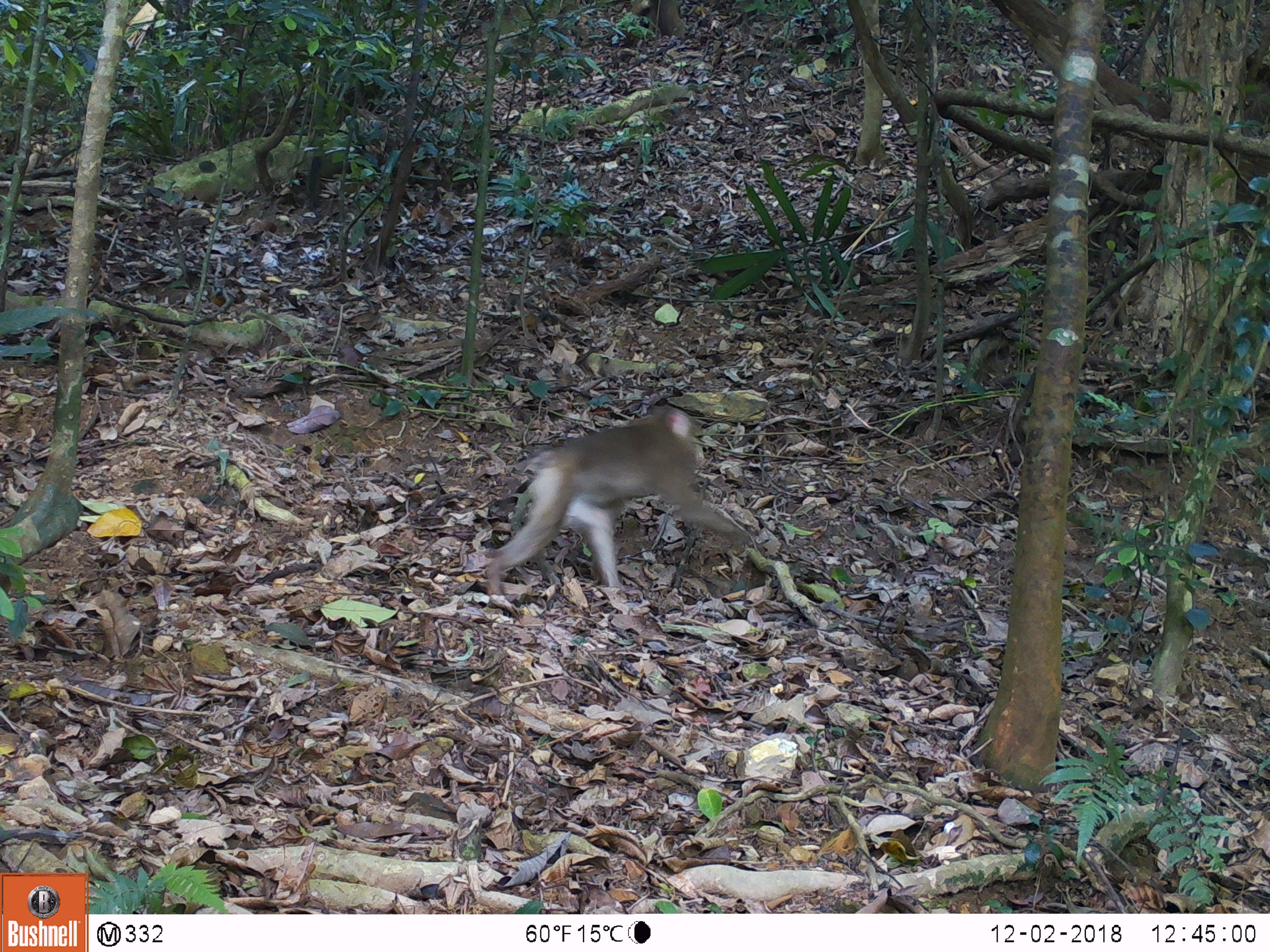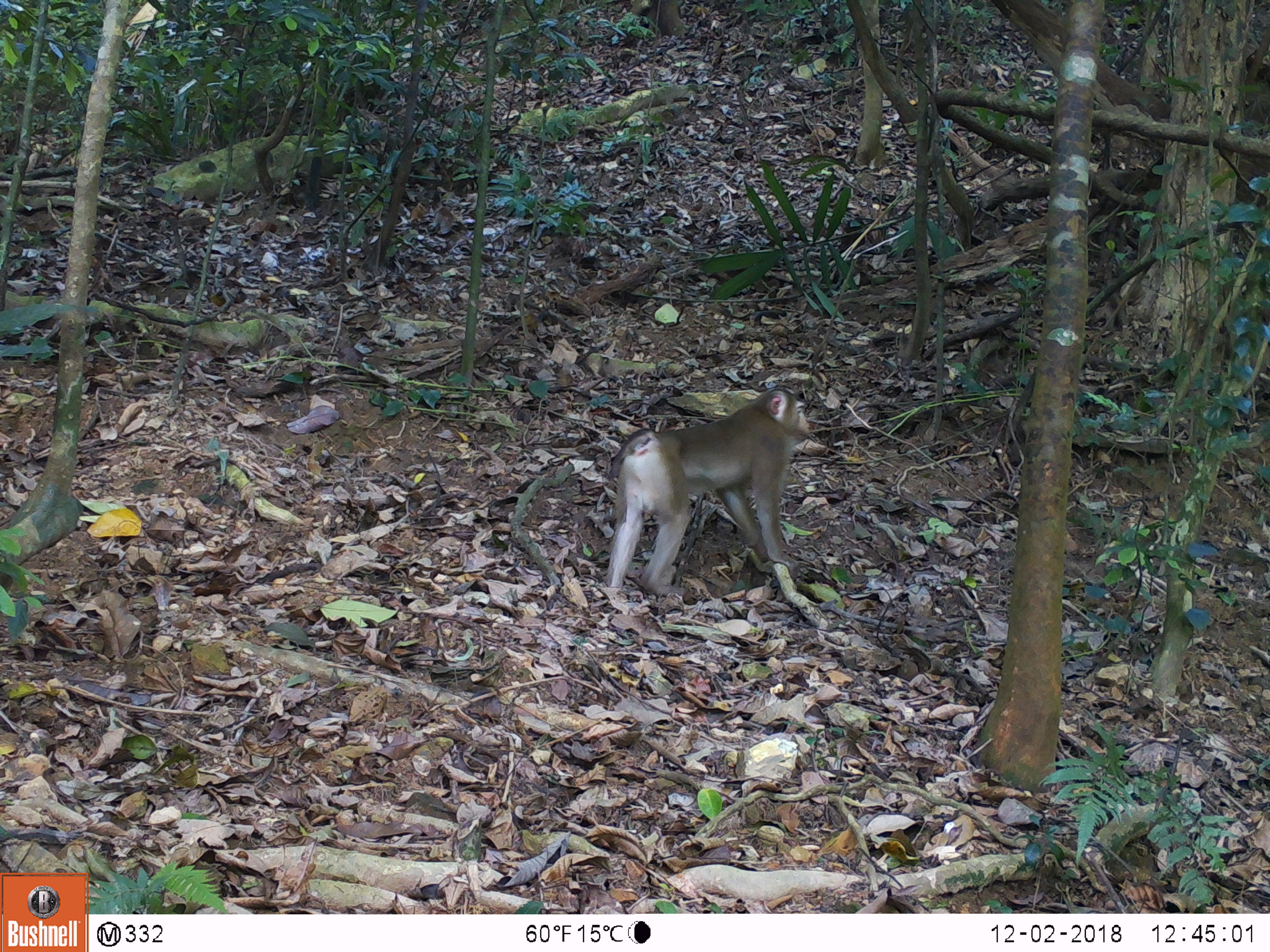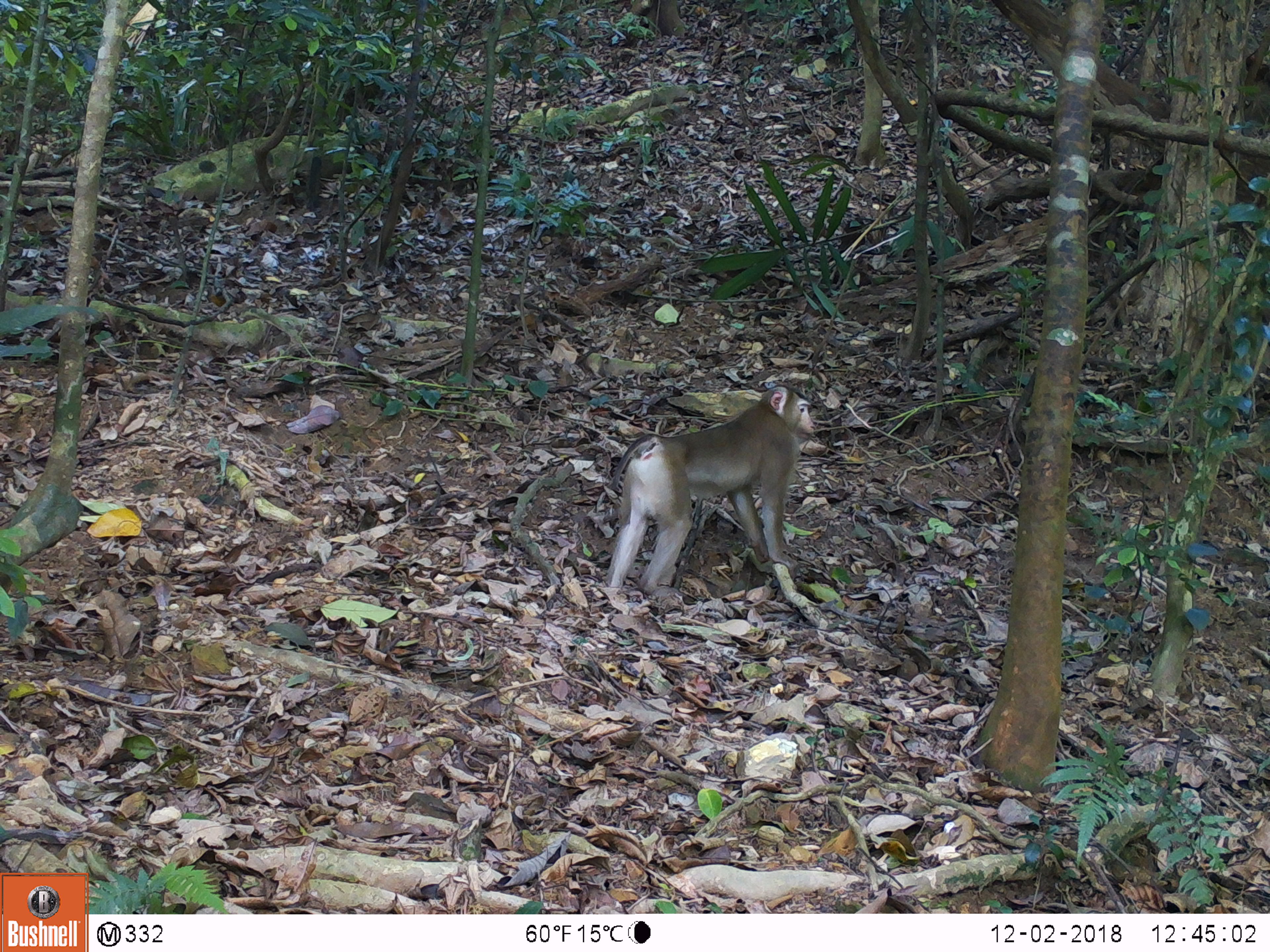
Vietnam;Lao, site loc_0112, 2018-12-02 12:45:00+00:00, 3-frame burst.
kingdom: Animalia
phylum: Chordata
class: Mammalia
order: Primates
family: Cercopithecidae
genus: Macaca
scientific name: Macaca nemestrina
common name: pig-tailed macaque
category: pig tailed macaque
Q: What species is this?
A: Pig tailed macaque (pig-tailed macaque) (Macaca nemestrina).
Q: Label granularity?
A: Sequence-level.